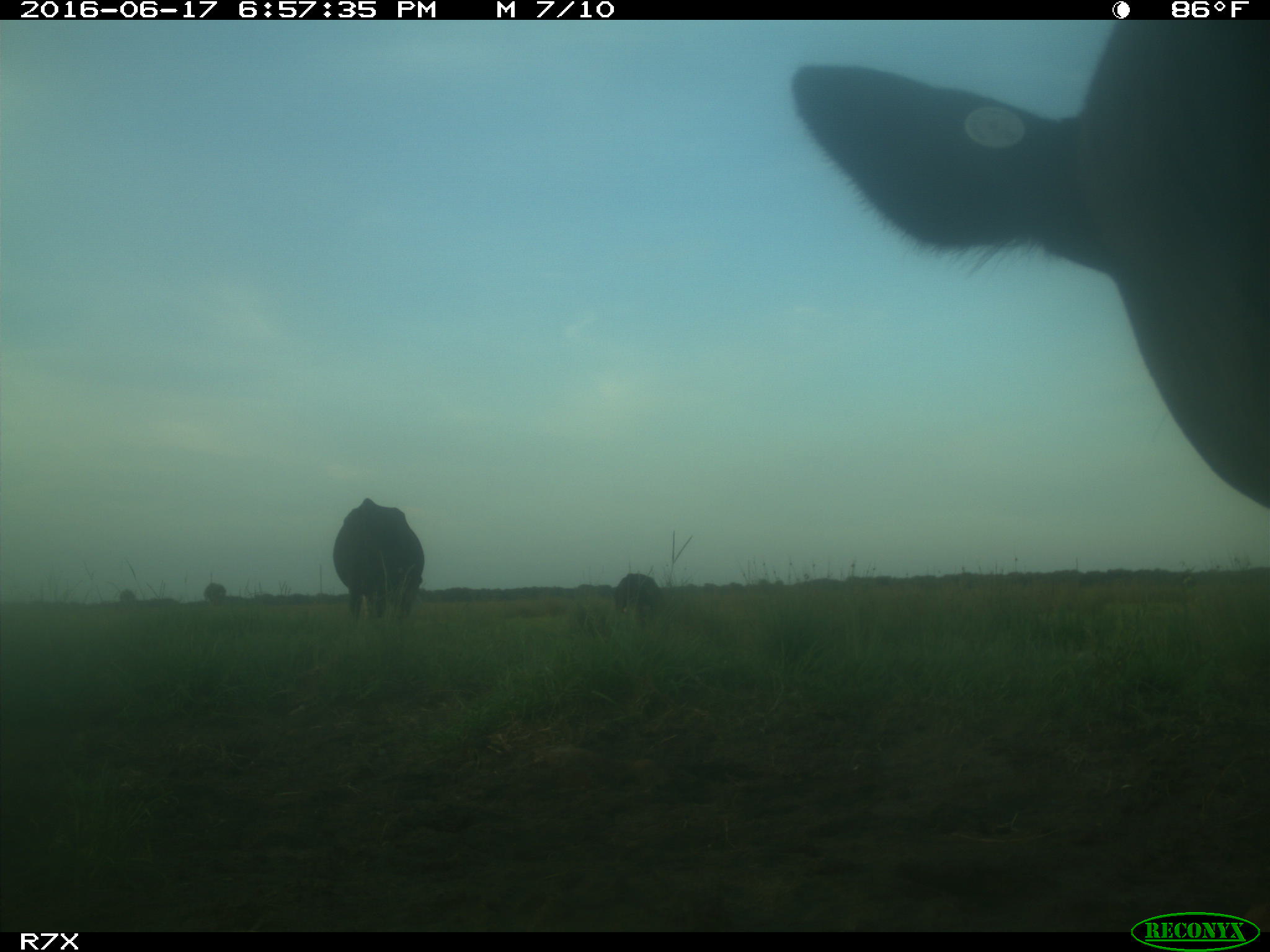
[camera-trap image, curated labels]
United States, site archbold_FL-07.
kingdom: Animalia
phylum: Chordata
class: Mammalia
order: Artiodactyla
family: Bovidae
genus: Bos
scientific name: Bos taurus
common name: domestic cow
Bos taurus (domestic cow).